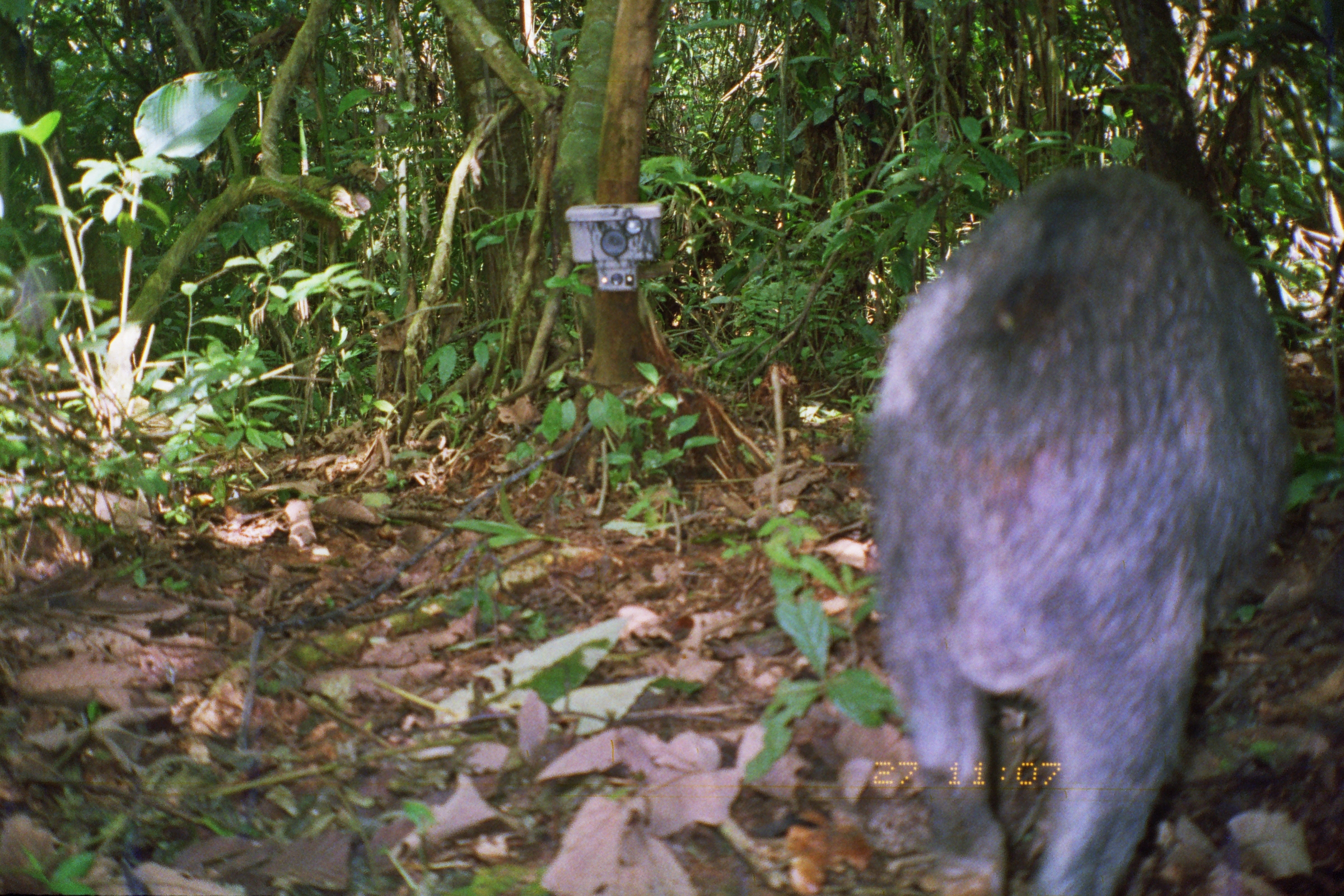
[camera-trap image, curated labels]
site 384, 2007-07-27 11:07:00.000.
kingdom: Animalia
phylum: Chordata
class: Mammalia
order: Artiodactyla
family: Tayassuidae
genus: Tayassu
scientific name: Tayassu pecari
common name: white-lipped peccary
Tayassu pecari (white-lipped peccary).